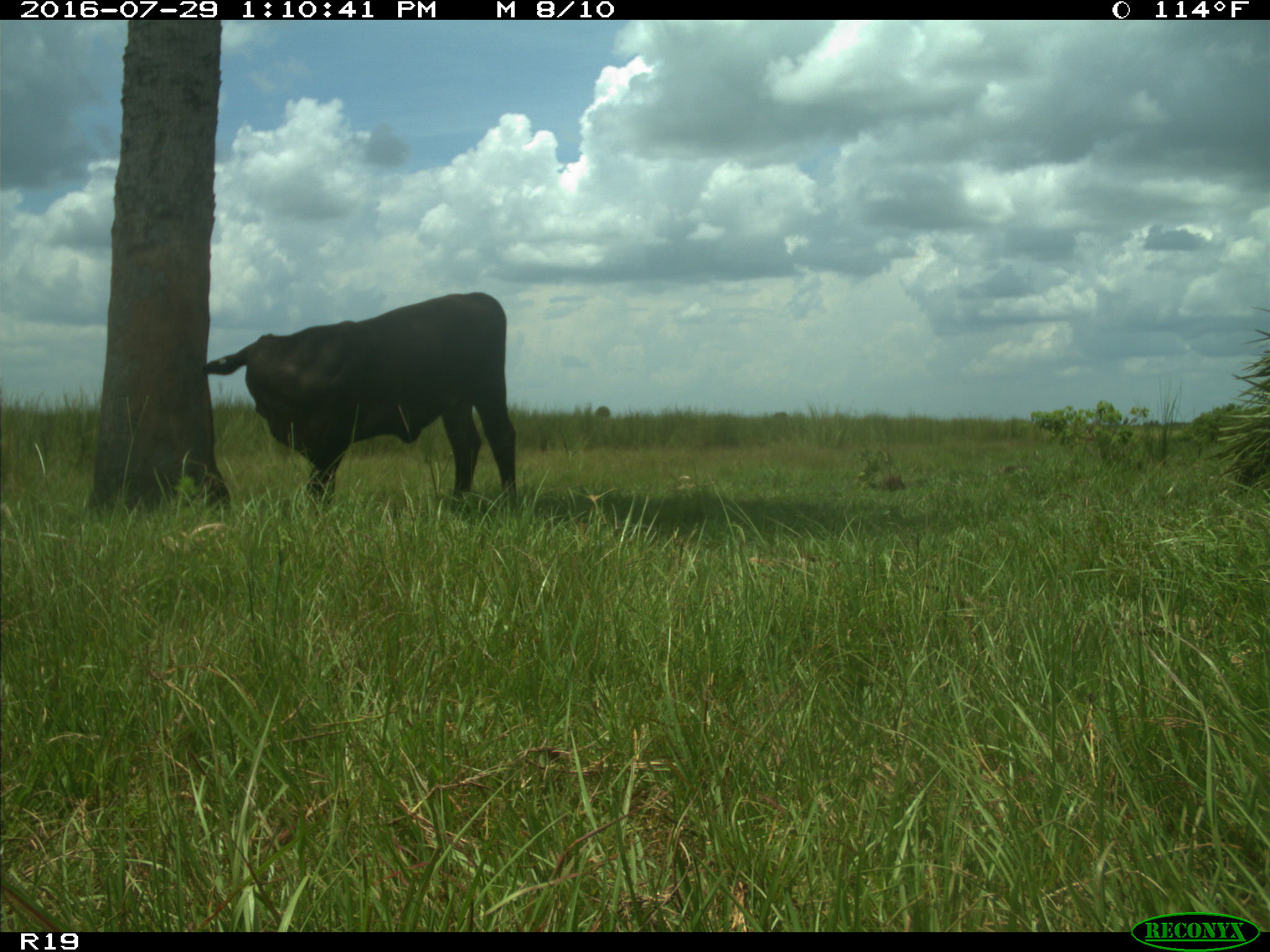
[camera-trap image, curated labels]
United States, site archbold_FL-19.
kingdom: Animalia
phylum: Chordata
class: Mammalia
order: Artiodactyla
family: Bovidae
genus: Bos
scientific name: Bos taurus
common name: domestic cow